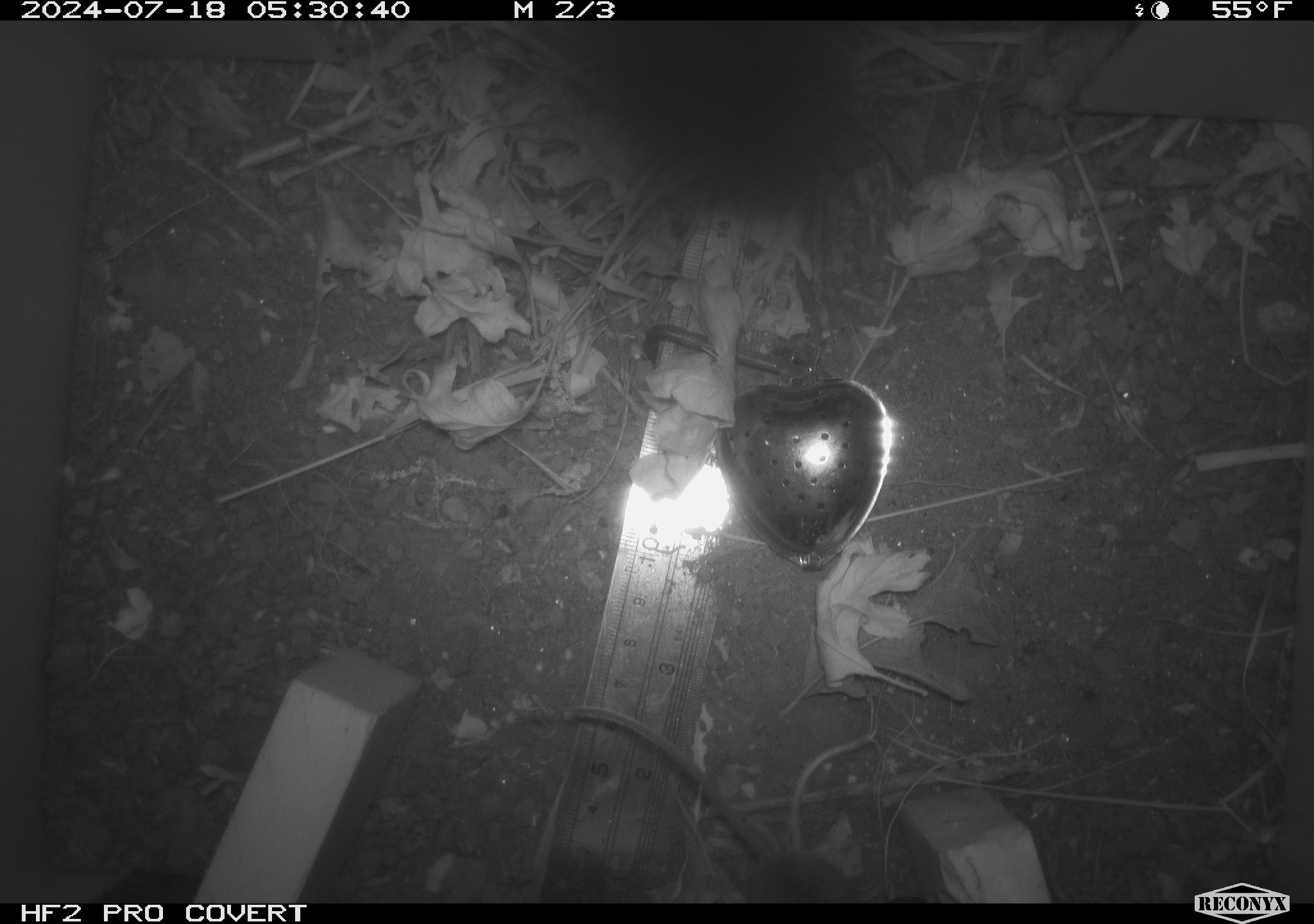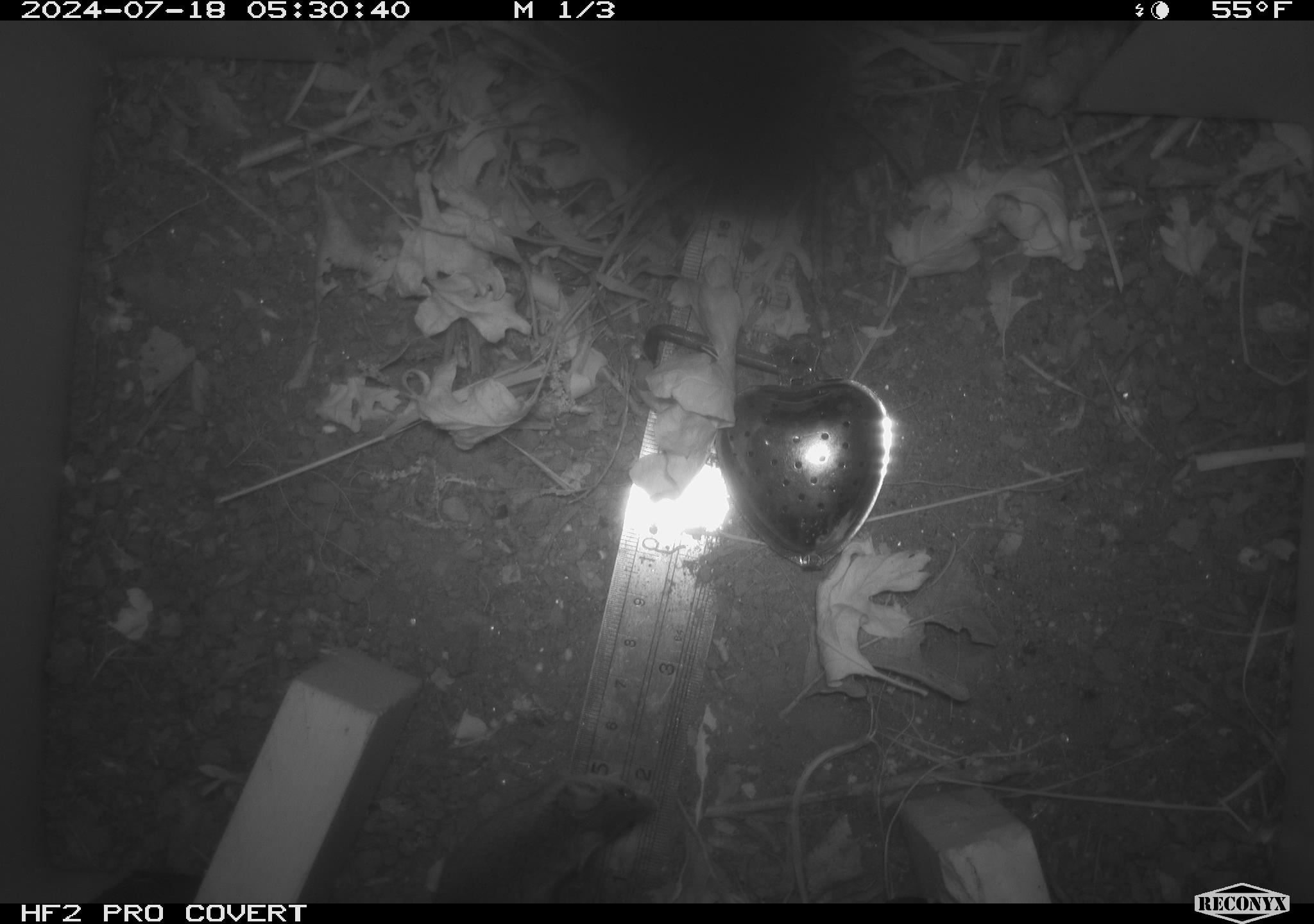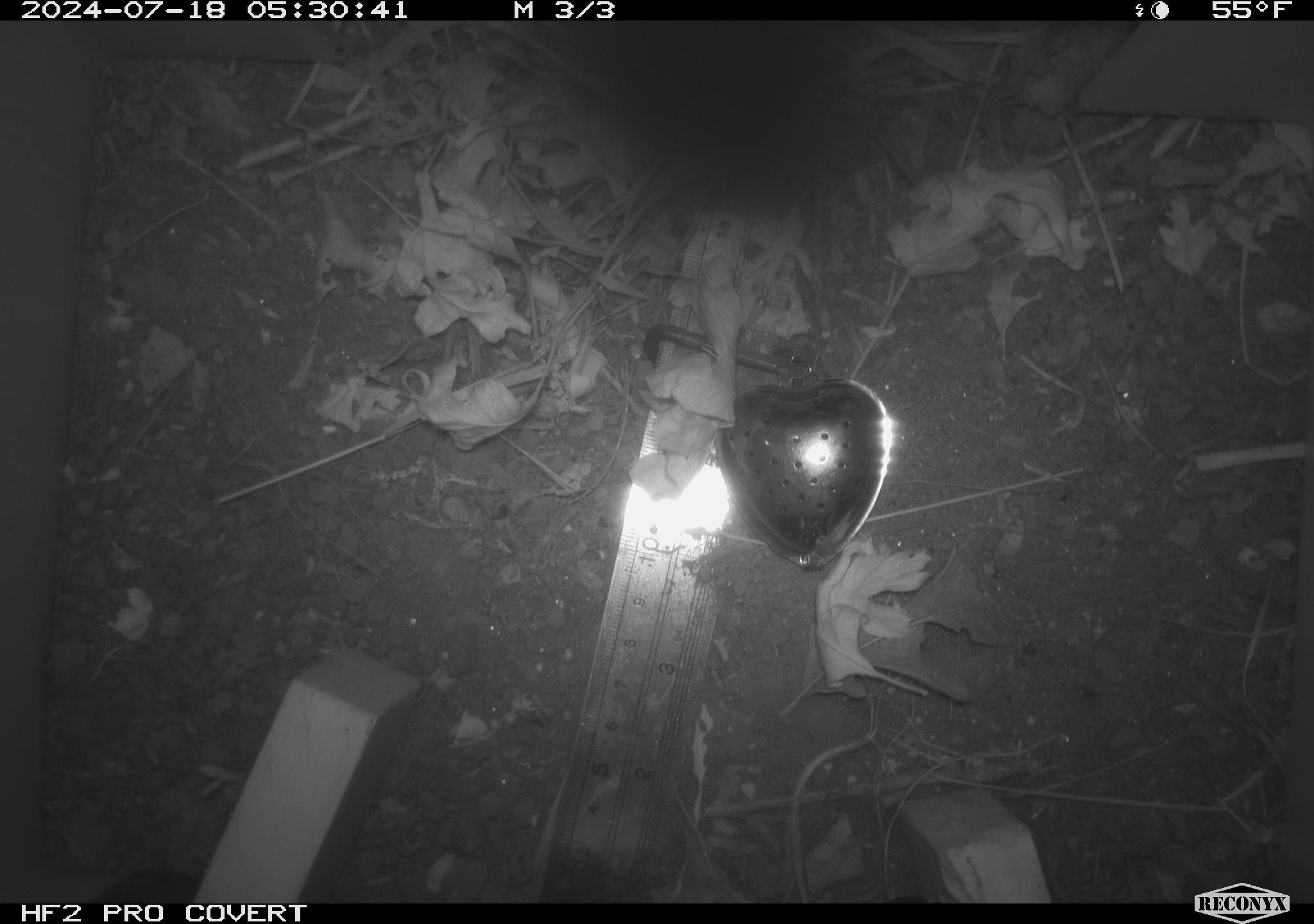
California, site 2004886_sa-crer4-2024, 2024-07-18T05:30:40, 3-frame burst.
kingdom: Animalia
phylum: Chordata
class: Mammalia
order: Rodentia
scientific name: Rodentia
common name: mouse species